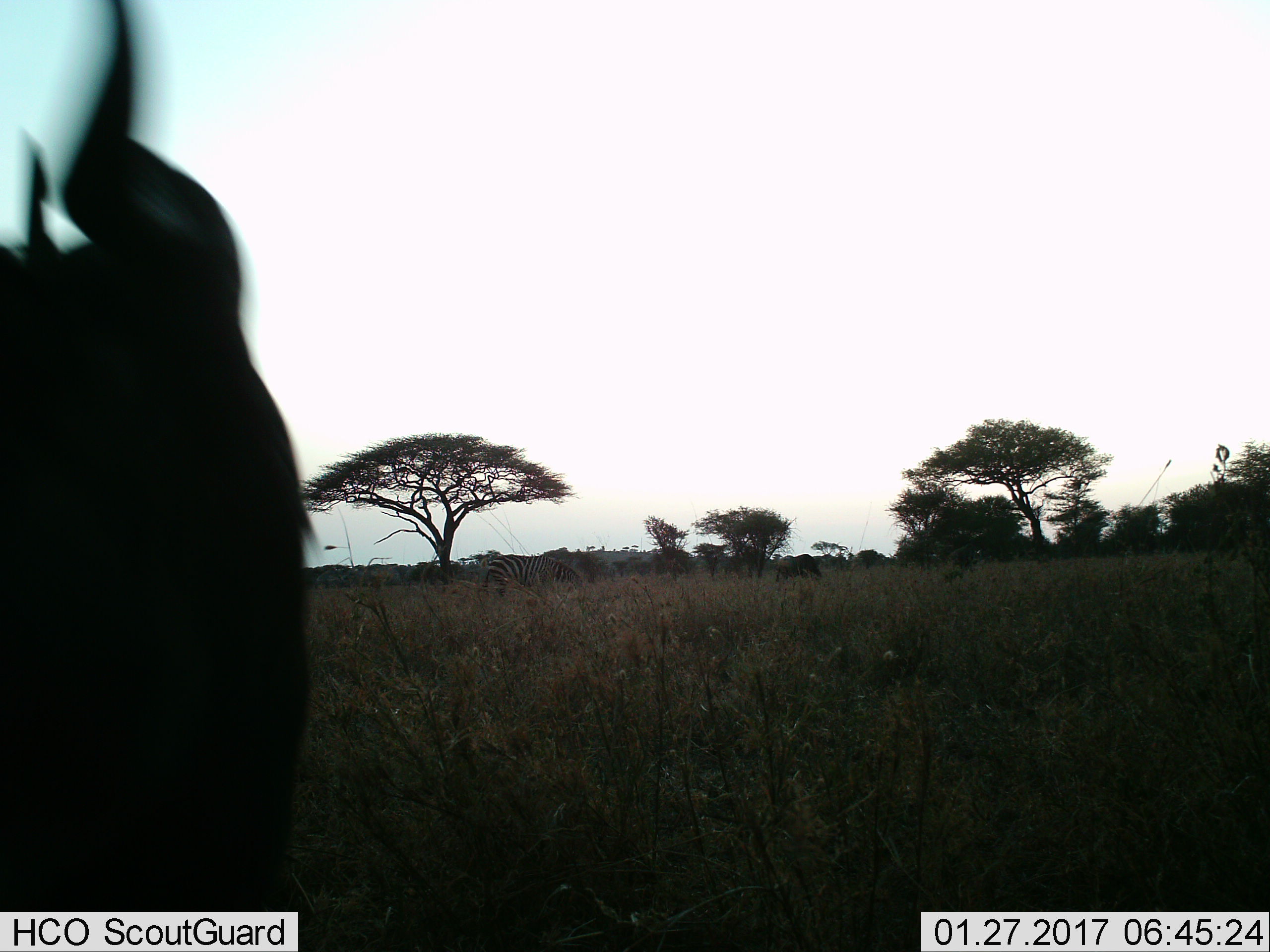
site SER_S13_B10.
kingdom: Animalia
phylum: Chordata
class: Mammalia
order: Artiodactyla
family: Bovidae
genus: Connochaetes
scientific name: Connochaetes taurinus taurinus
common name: blue wildebeest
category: wildebeestblue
Wildebeestblue (blue wildebeest) (Connochaetes taurinus taurinus), count 3. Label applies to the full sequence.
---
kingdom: Animalia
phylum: Chordata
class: Mammalia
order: Perissodactyla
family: Equidae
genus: Equus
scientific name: Equus quagga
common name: plains zebra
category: zebraplains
Zebraplains (plains zebra) (Equus quagga), count 1. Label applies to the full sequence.